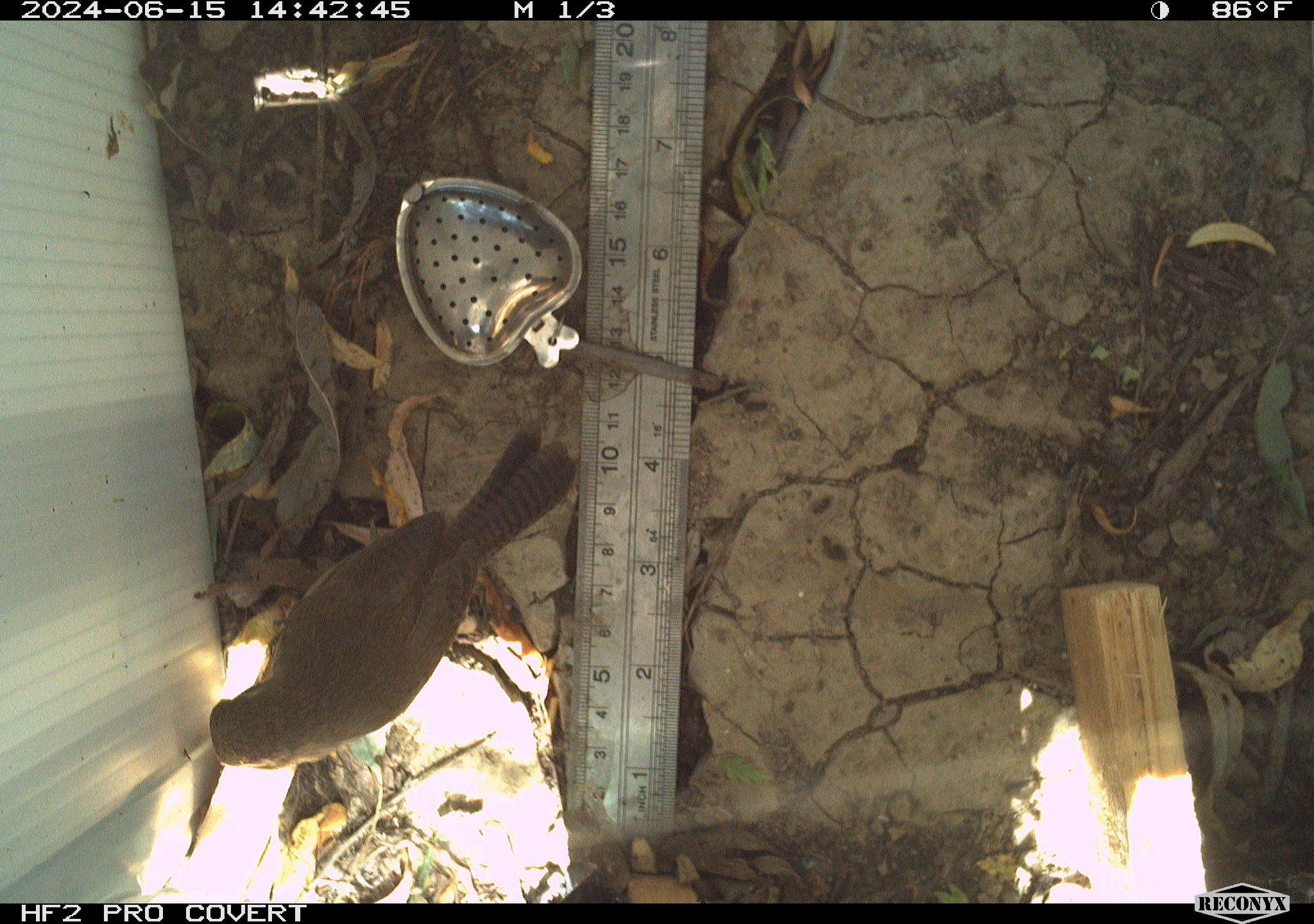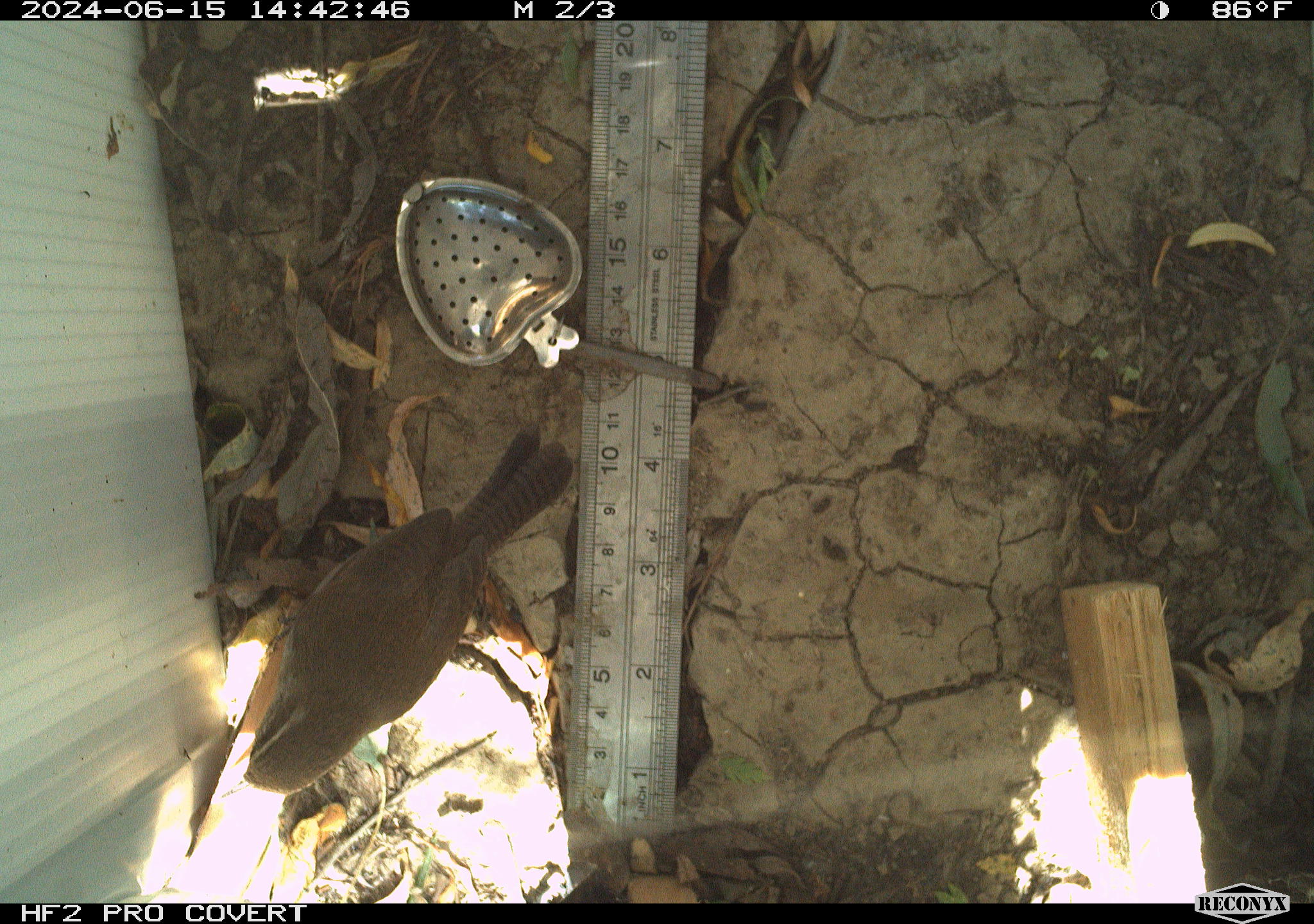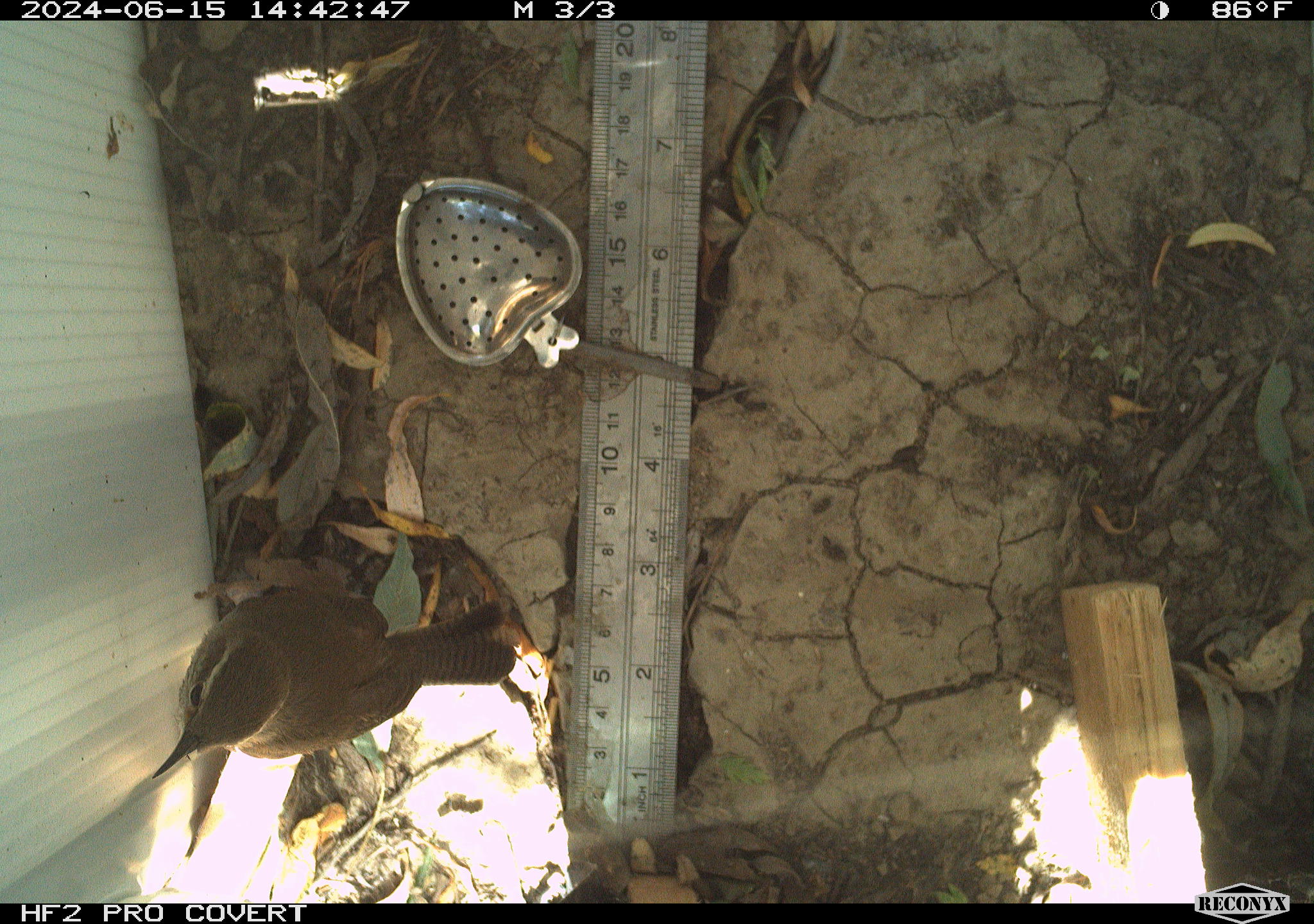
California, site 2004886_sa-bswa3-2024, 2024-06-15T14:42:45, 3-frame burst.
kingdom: Animalia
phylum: Chordata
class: Aves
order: Passeriformes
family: Troglodytidae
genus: Thryomanes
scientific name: Thryomanes bewickii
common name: bewick's wren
Bewick's wren (Thryomanes bewickii).